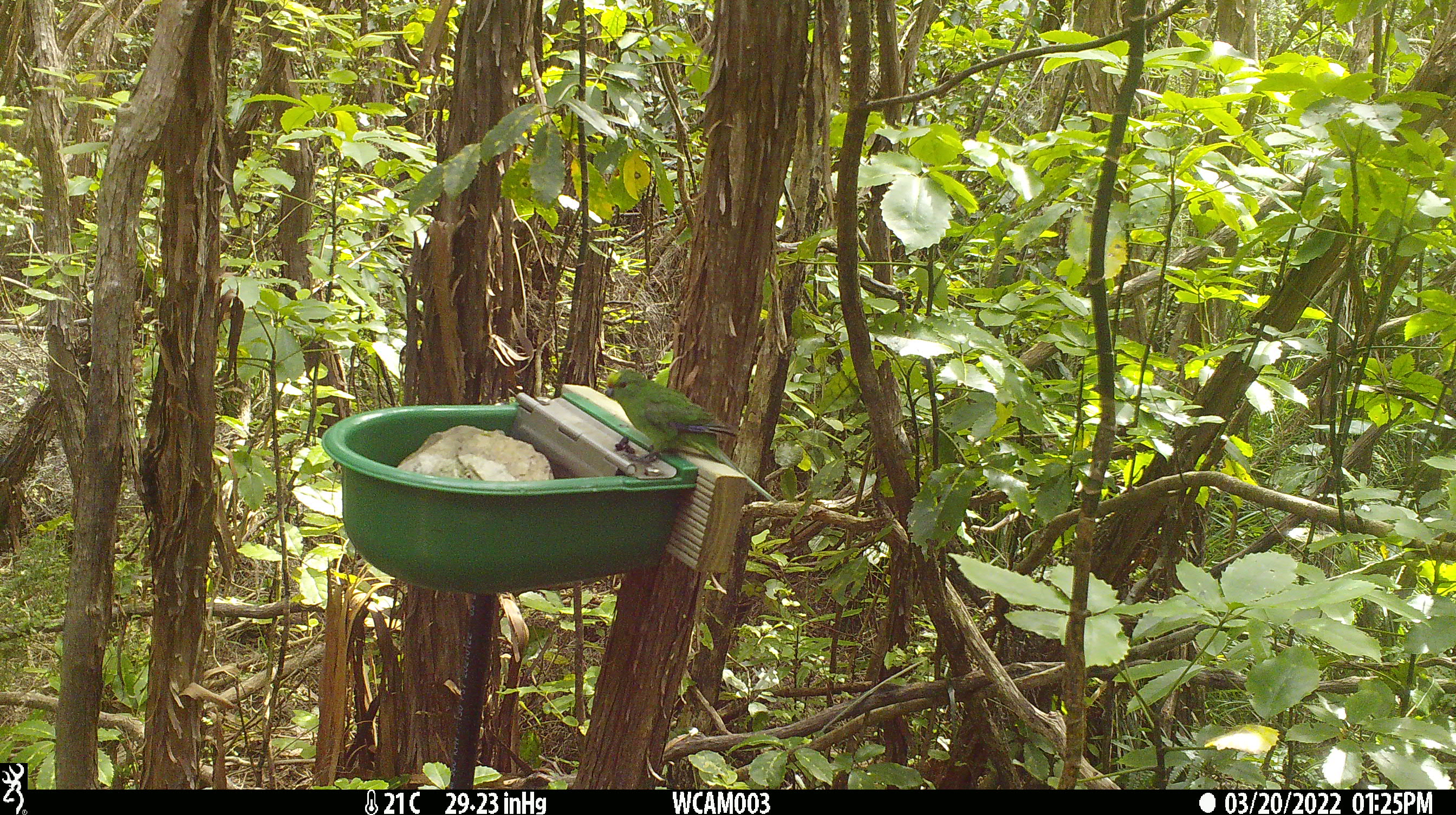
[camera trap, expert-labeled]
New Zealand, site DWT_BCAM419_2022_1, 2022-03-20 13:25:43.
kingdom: Animalia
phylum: Chordata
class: Aves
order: Psittaciformes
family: Psittaculidae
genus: Cyanoramphus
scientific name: Cyanoramphus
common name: parakeet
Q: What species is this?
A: Parakeet (Cyanoramphus).